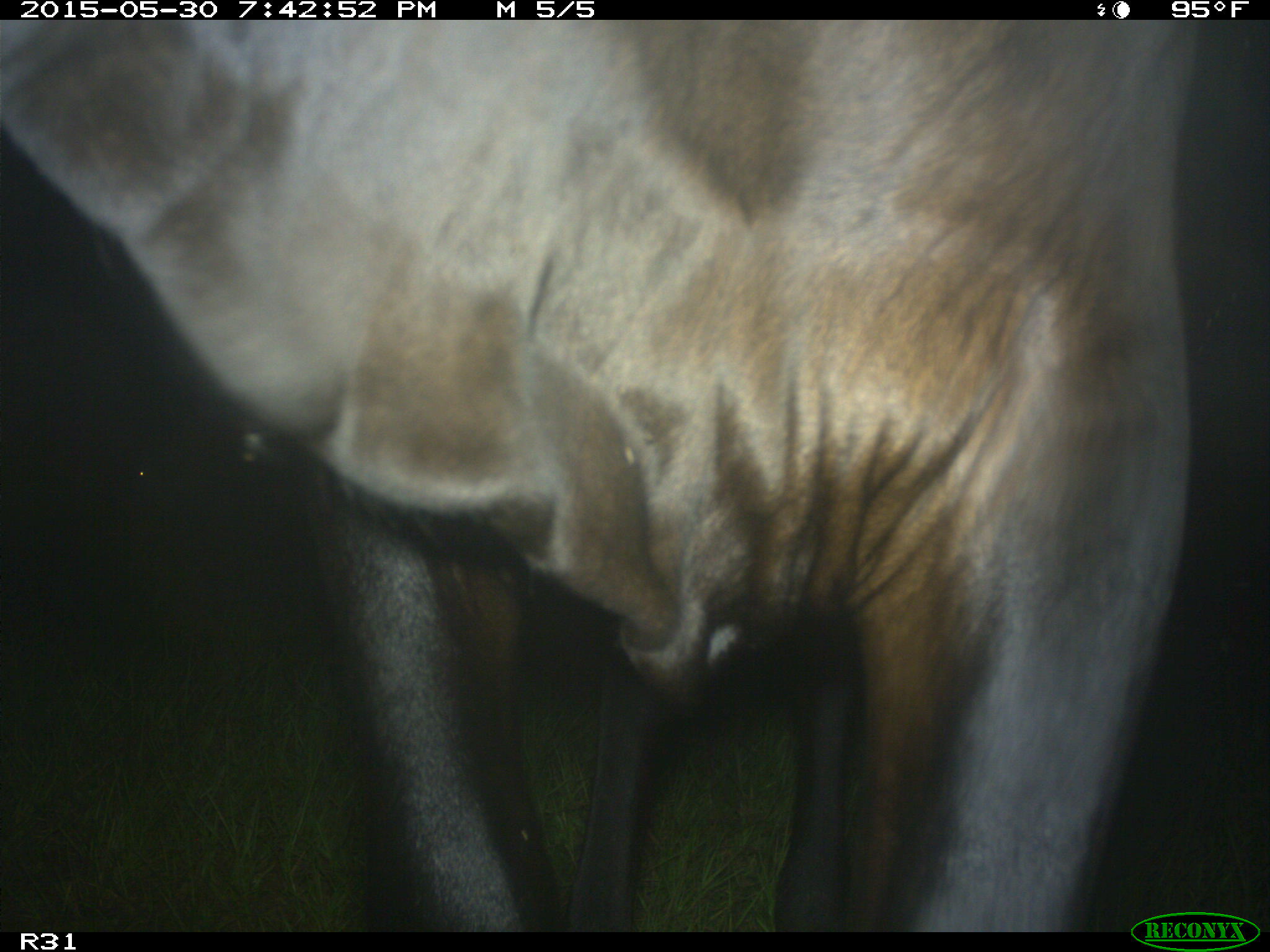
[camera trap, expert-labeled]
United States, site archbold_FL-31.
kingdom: Animalia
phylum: Chordata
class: Mammalia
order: Artiodactyla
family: Bovidae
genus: Bos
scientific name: Bos taurus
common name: domestic cow